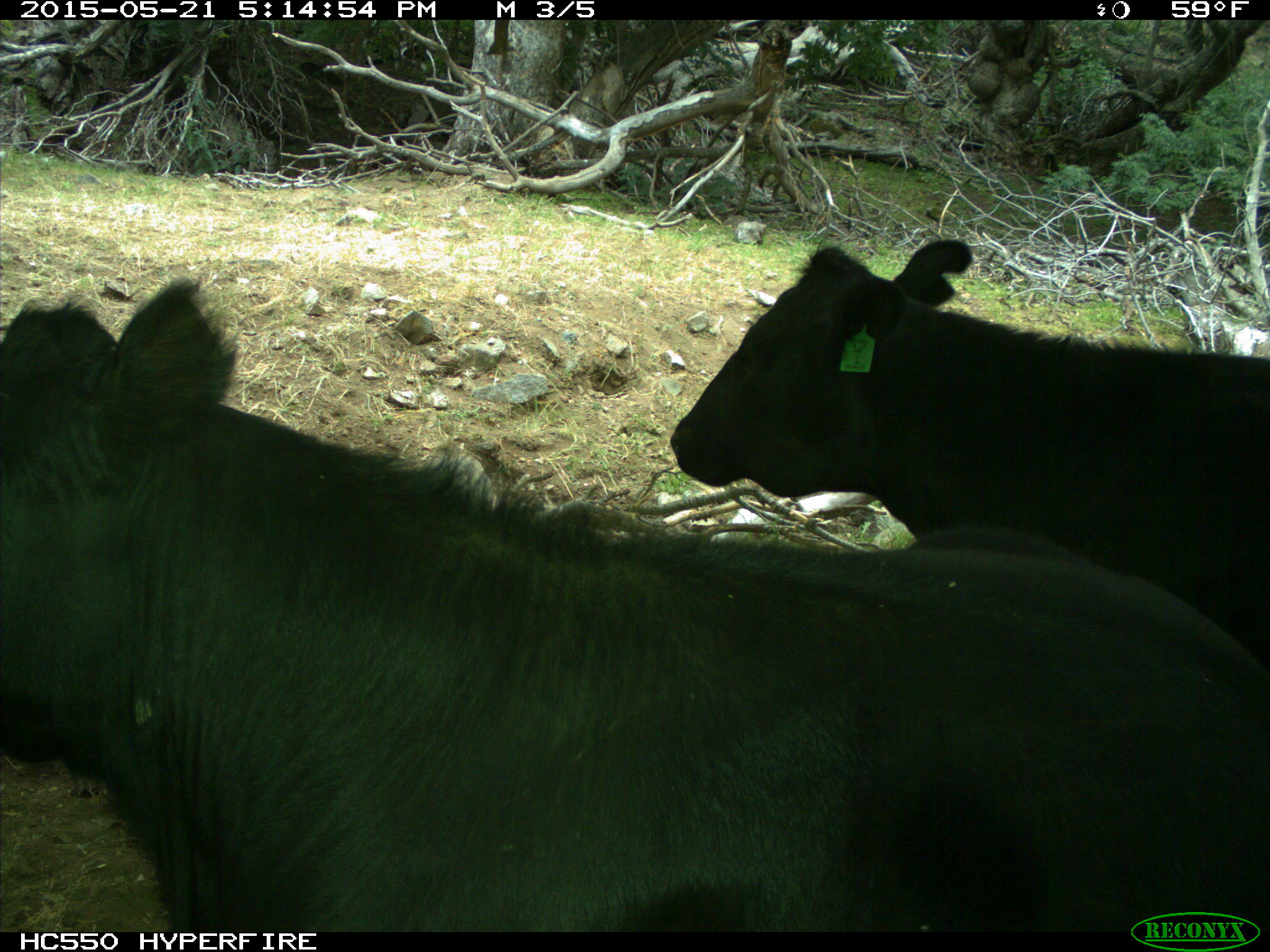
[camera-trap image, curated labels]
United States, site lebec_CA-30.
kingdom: Animalia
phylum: Chordata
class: Mammalia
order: Artiodactyla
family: Bovidae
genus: Bos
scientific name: Bos taurus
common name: domestic cow